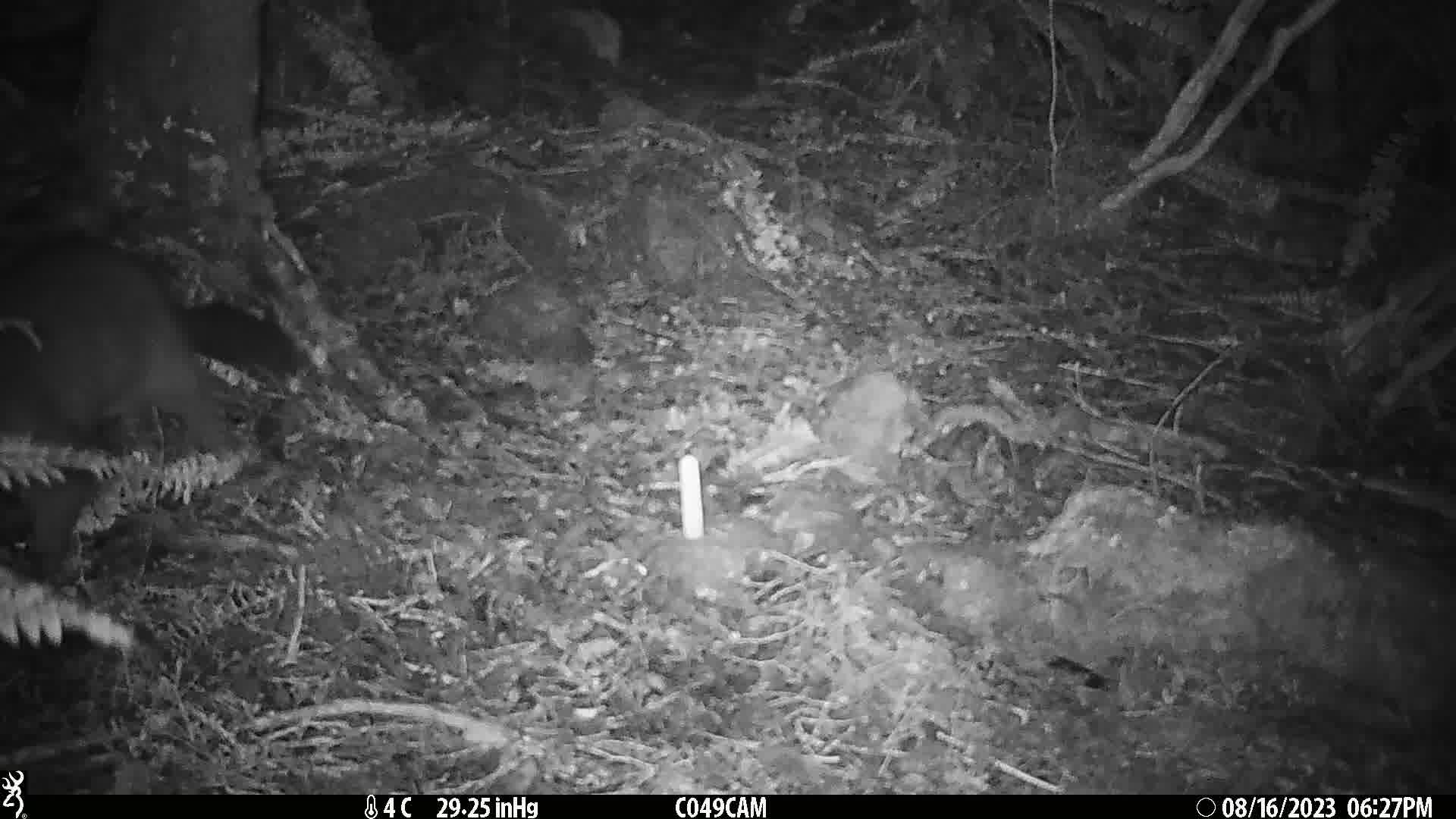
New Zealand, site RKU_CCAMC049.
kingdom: Animalia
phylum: Chordata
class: Mammalia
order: Diprotodontia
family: Phalangeridae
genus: Trichosurus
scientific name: Trichosurus vulpecula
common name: common brushtail possum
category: possum